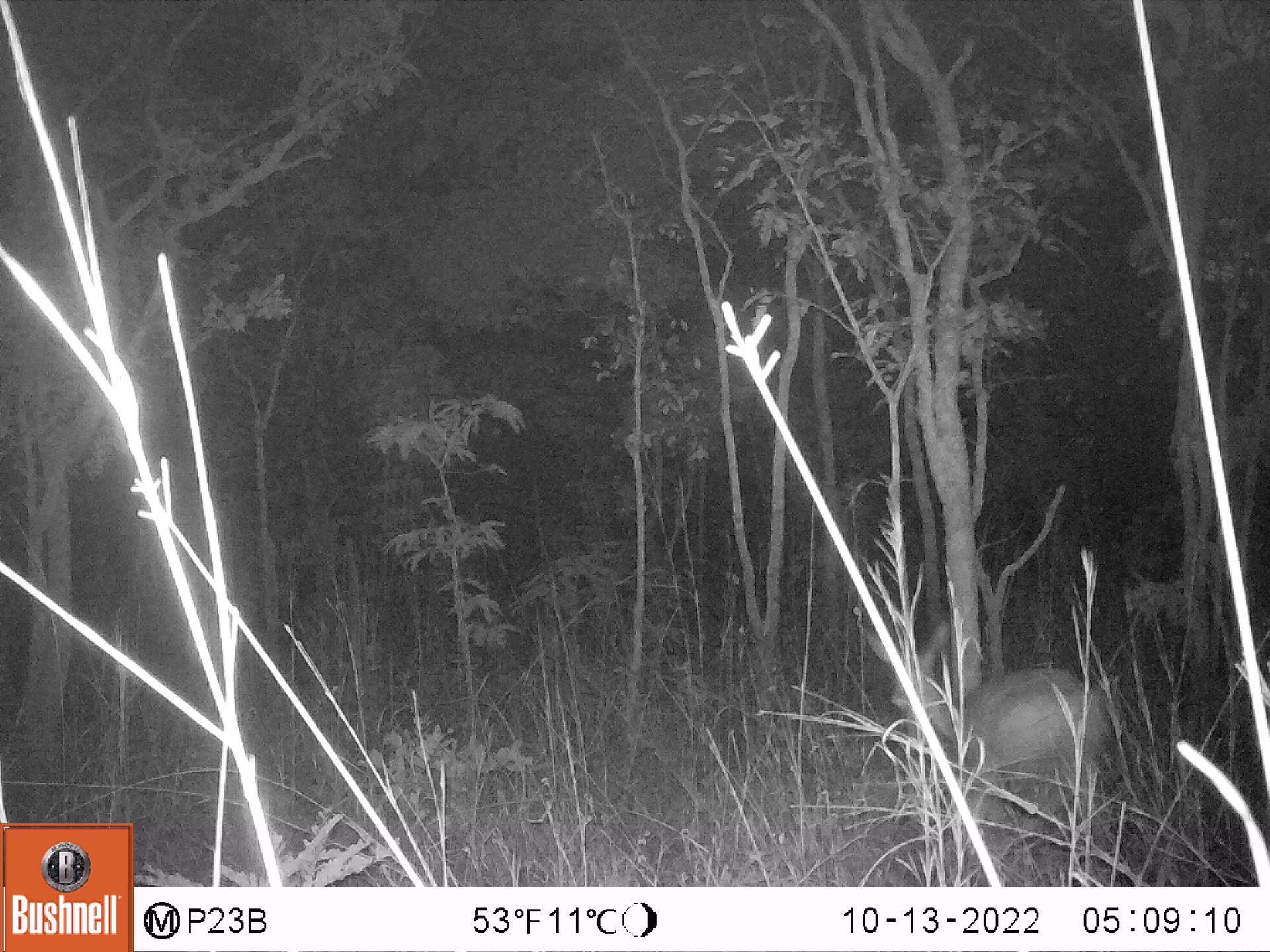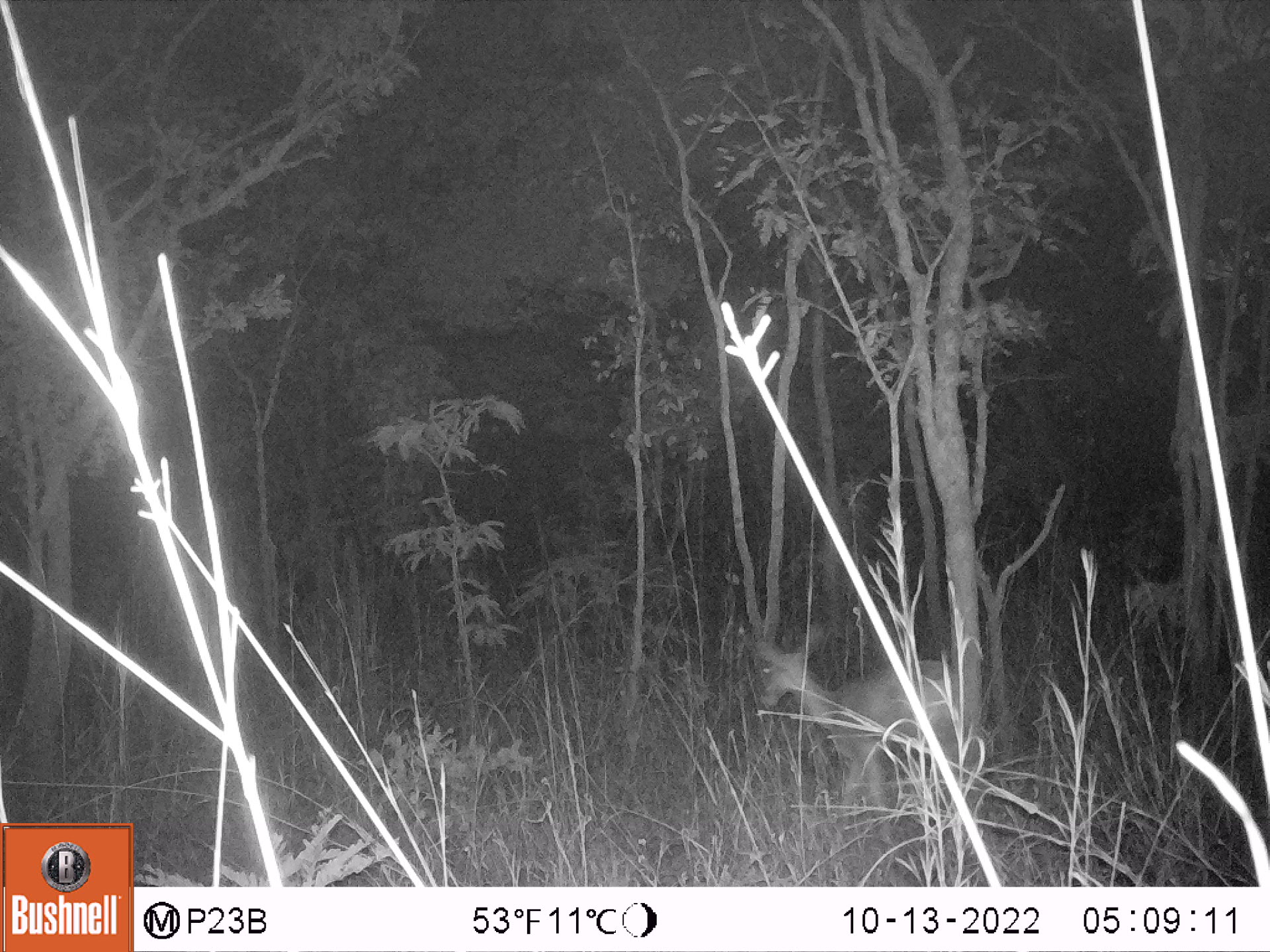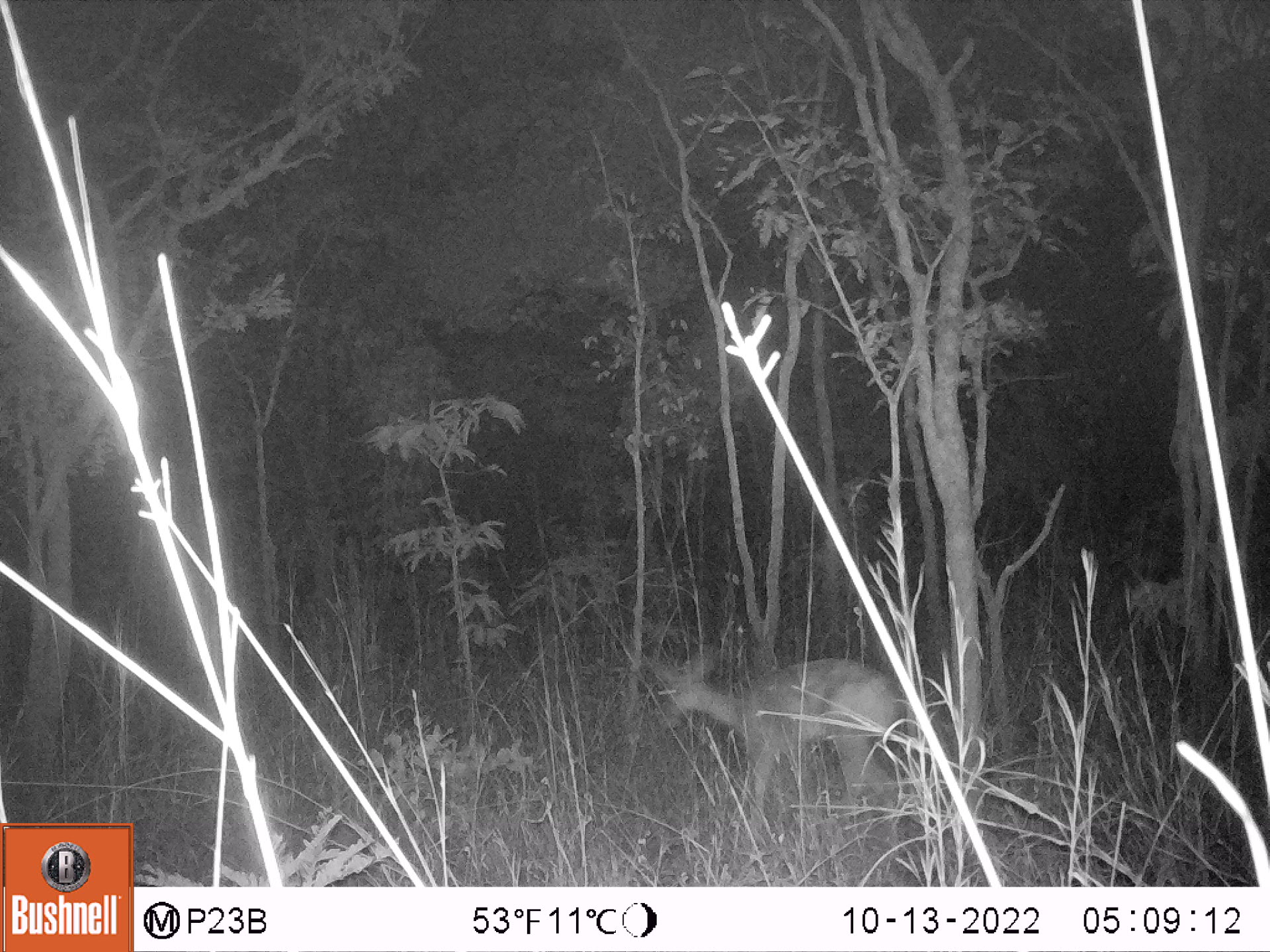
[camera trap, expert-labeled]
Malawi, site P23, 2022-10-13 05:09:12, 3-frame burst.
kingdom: Animalia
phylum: Chordata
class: Mammalia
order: Artiodactyla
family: Bovidae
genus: Redunca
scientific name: Redunca arundinum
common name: southern reedbuck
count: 1